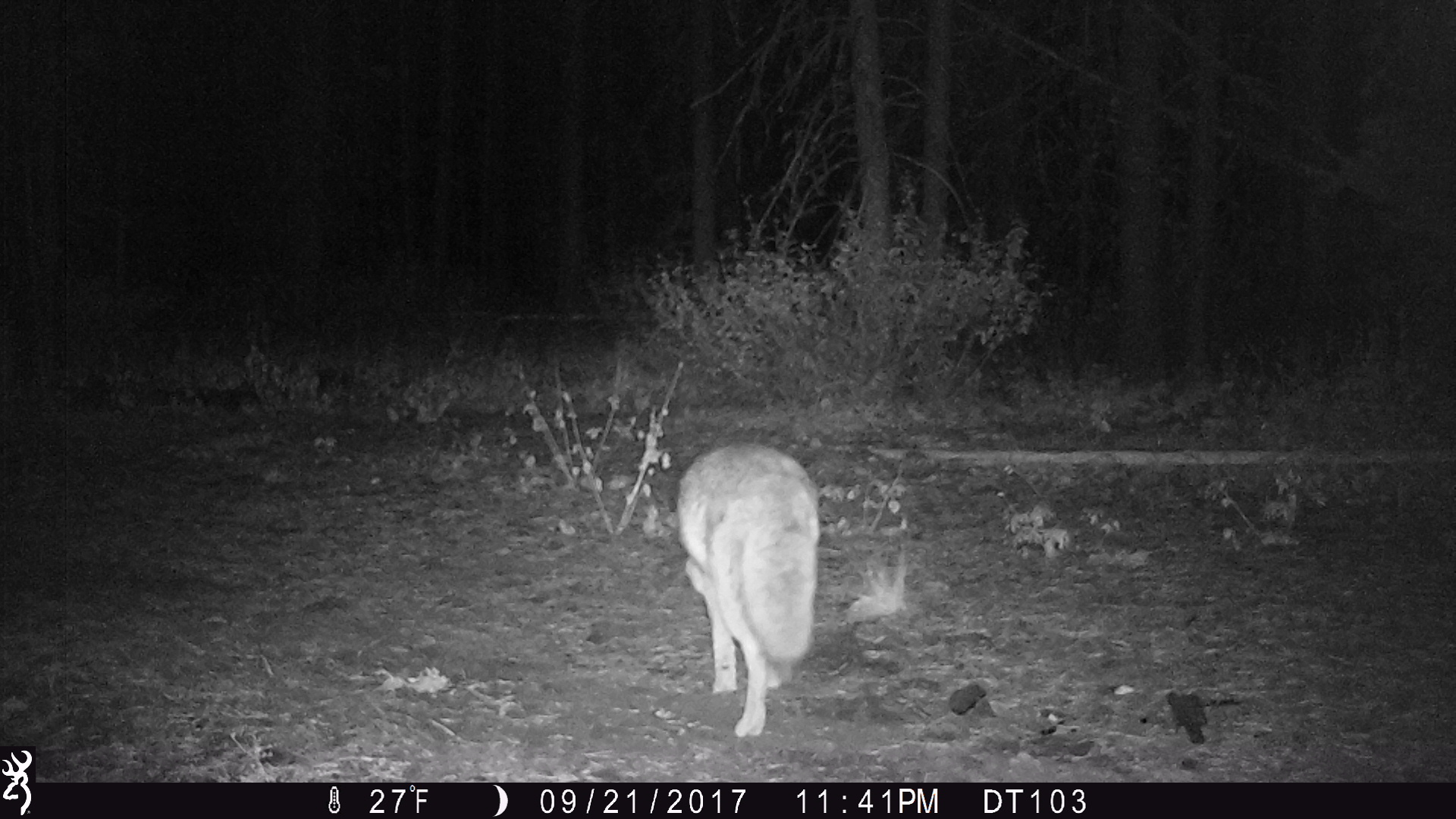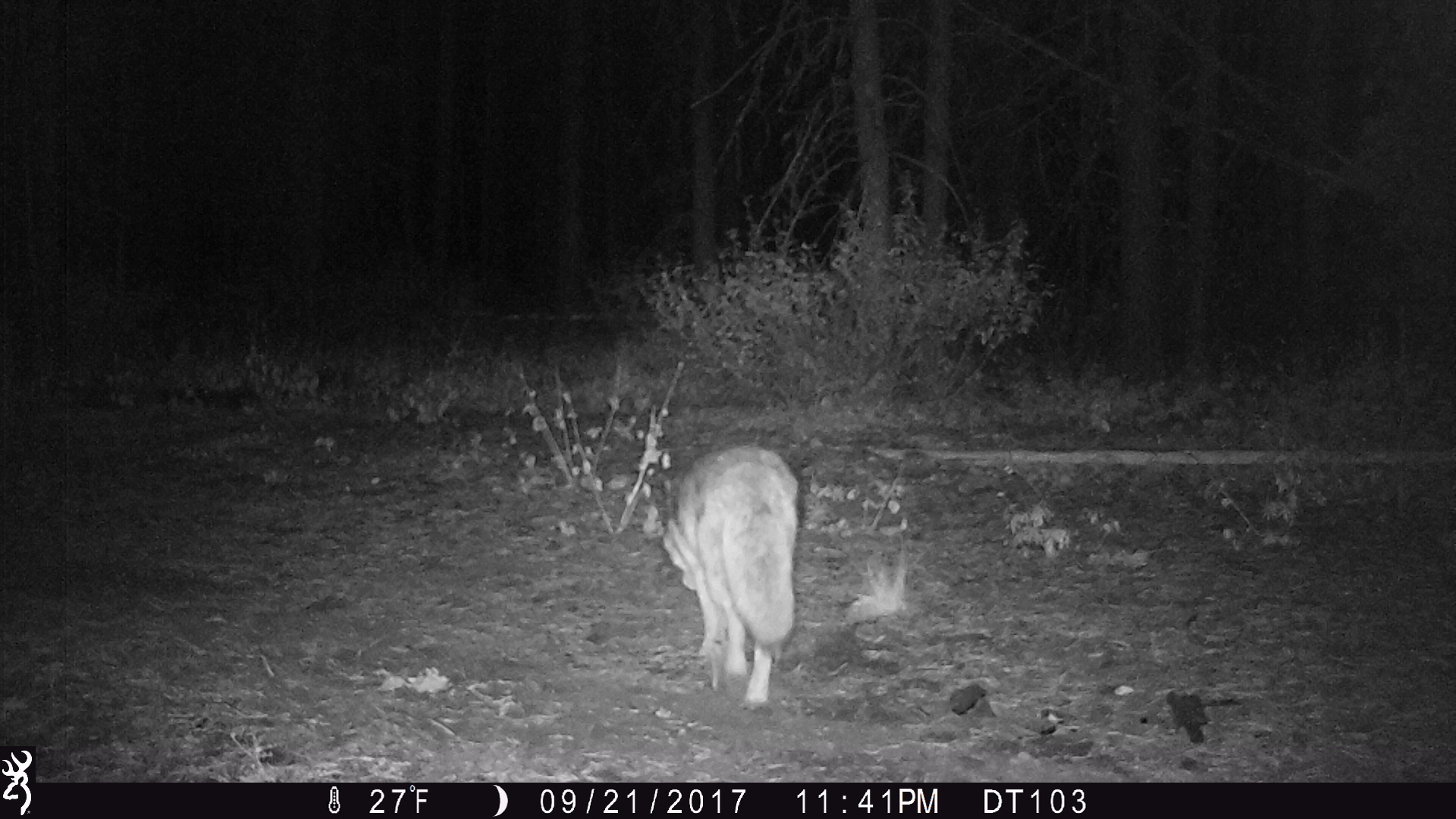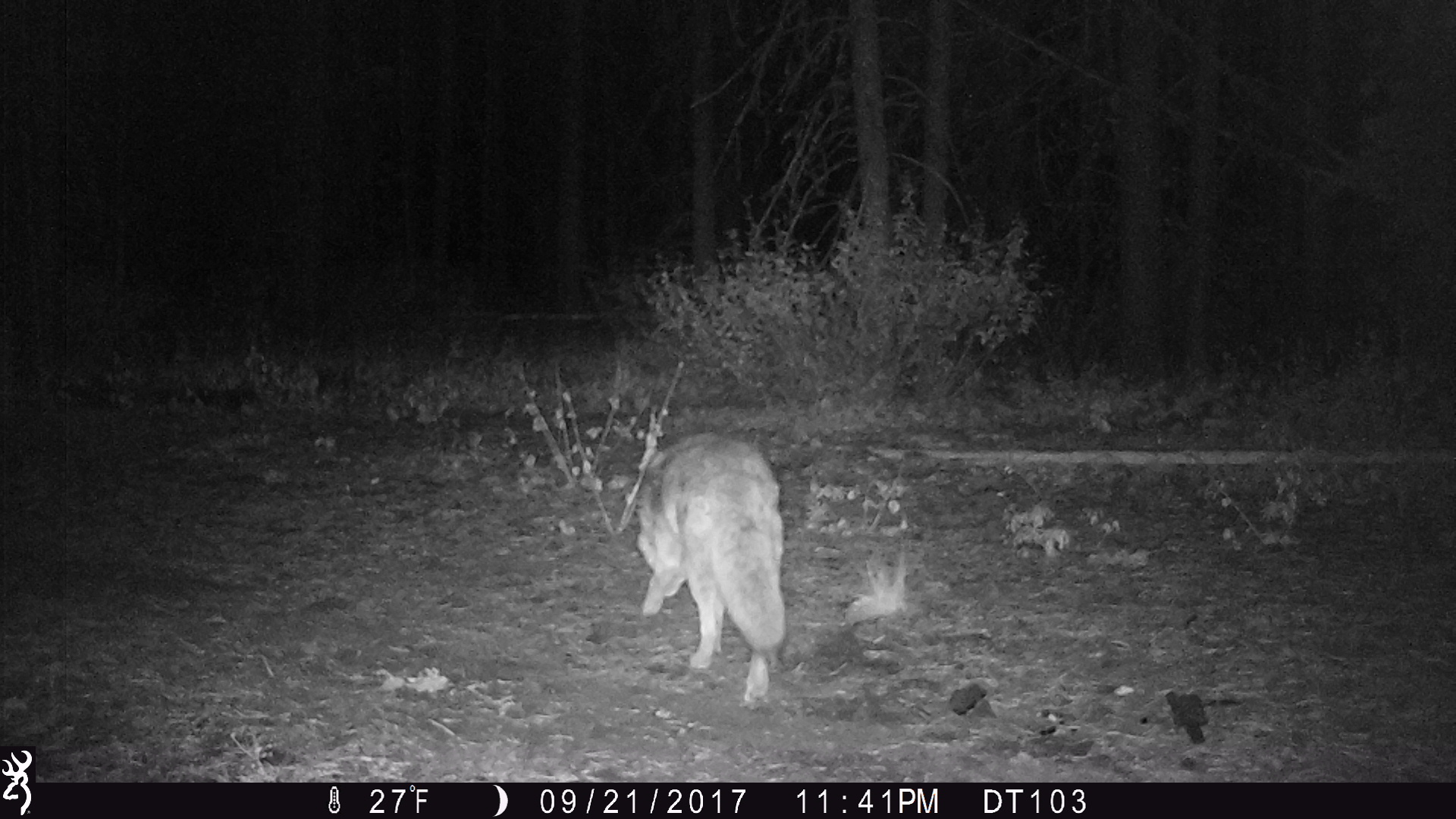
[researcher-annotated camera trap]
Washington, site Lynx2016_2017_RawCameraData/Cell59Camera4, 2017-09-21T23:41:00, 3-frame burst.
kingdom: Animalia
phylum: Chordata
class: Mammalia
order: Carnivora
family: Canidae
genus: Canis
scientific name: Canis latrans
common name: coyote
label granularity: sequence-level